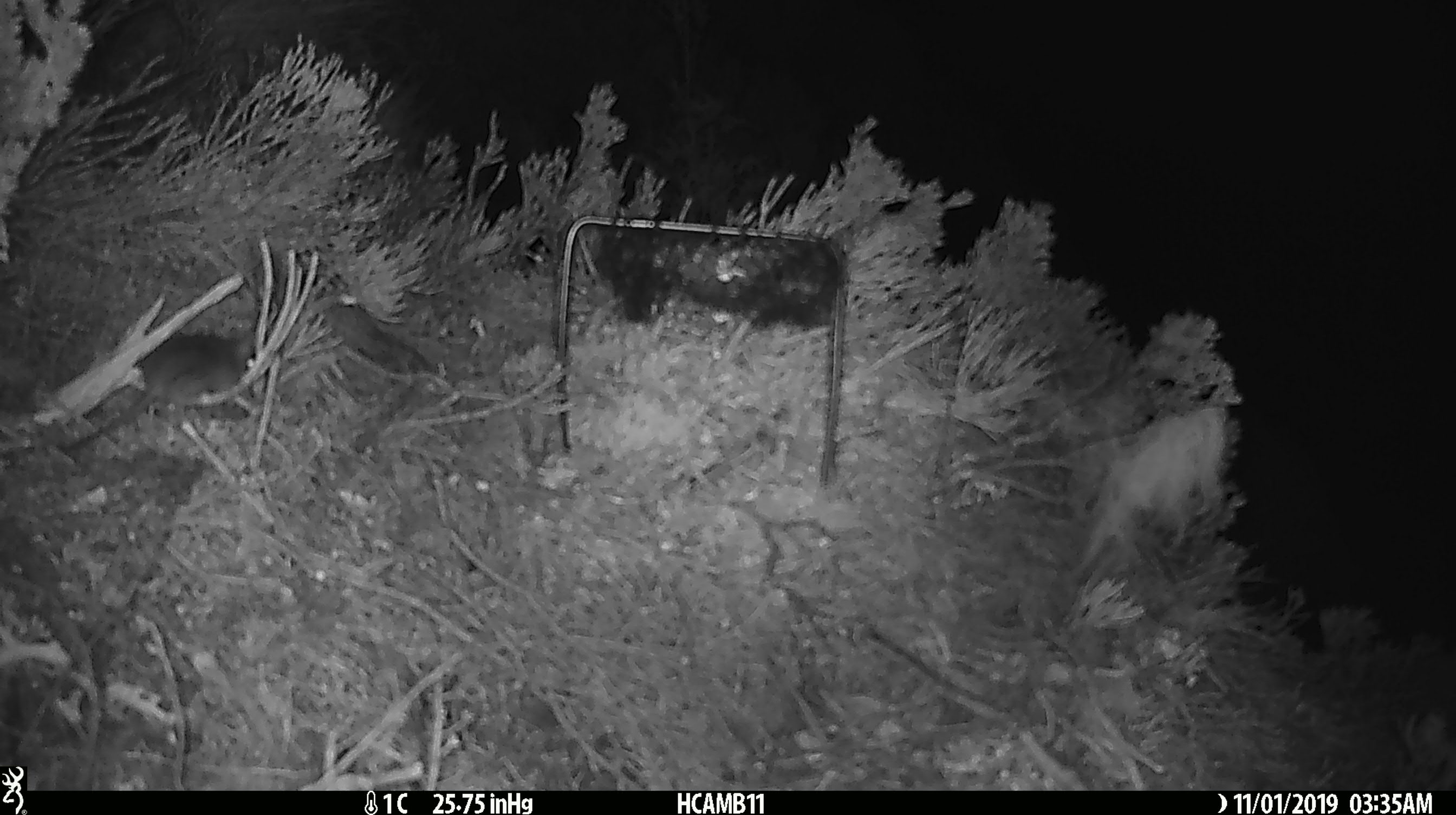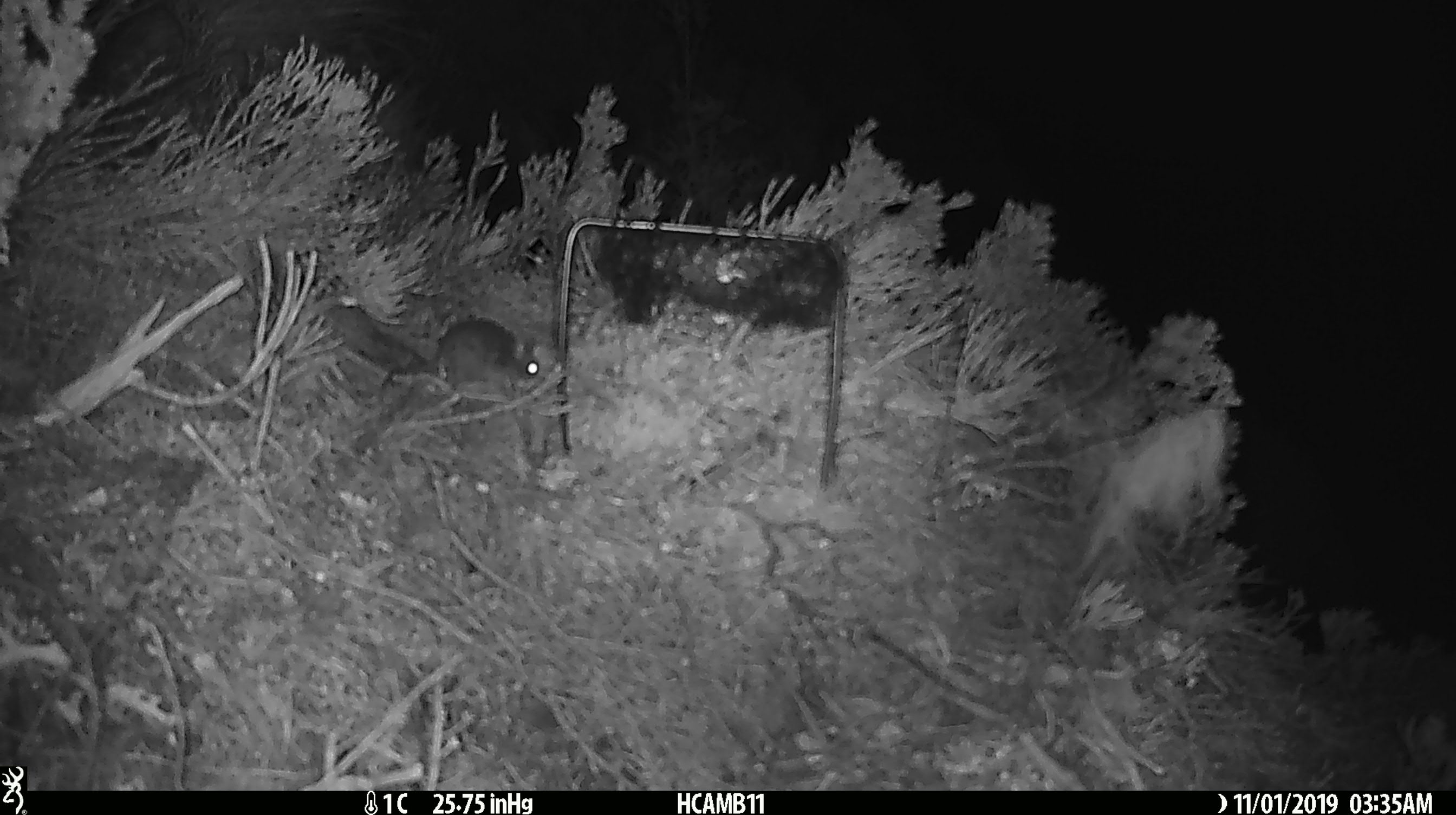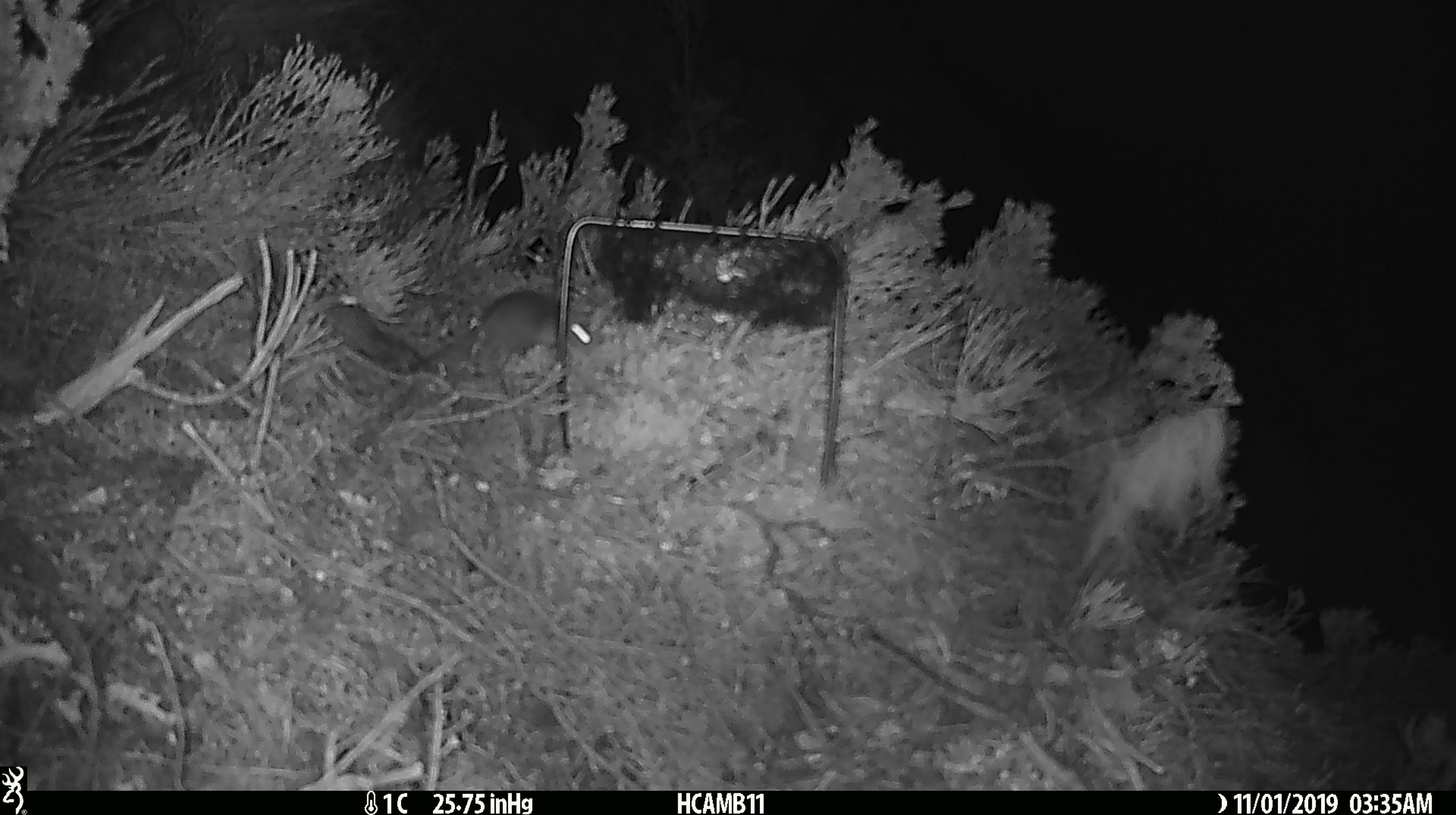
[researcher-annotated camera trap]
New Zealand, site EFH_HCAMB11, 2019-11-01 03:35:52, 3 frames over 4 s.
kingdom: Animalia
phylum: Chordata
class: Mammalia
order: Rodentia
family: Muridae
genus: Mus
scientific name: Mus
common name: mouse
Mouse (Mus).